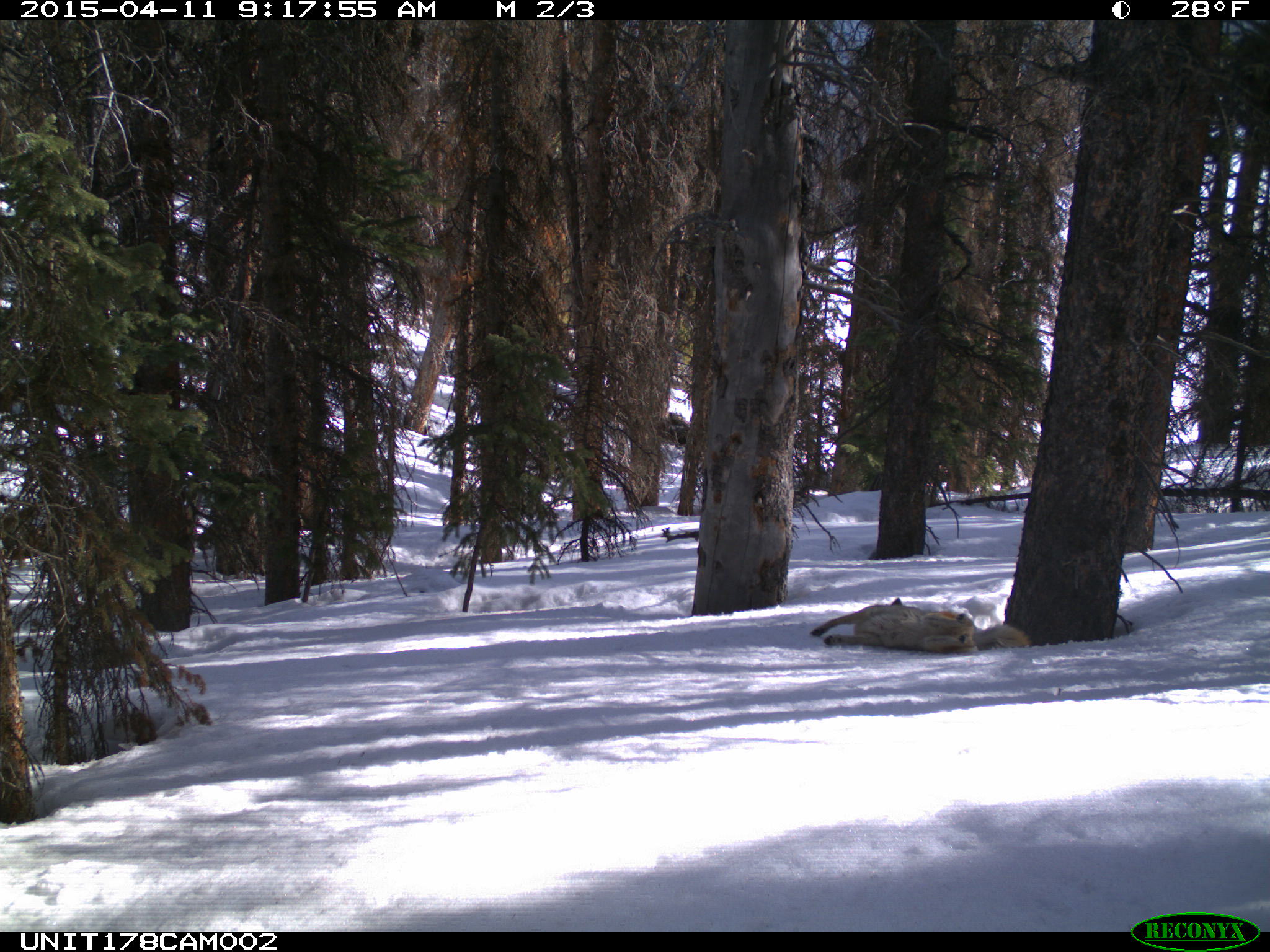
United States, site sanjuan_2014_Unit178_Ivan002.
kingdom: Animalia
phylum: Chordata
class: Mammalia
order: Carnivora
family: Canidae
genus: Canis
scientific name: Canis latrans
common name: coyote